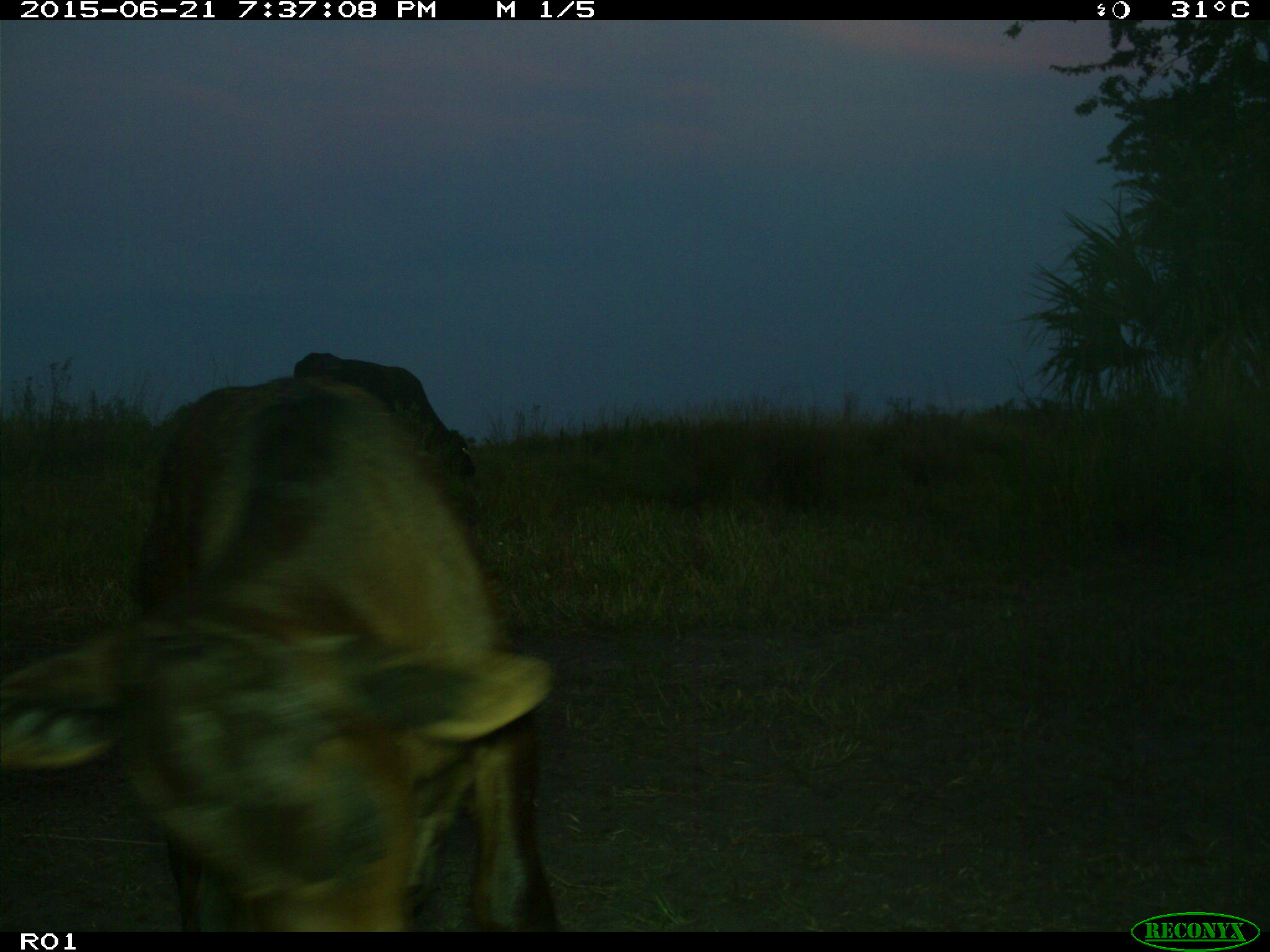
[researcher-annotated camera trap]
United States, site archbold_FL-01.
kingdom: Animalia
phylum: Chordata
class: Mammalia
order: Artiodactyla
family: Bovidae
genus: Bos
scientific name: Bos taurus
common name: domestic cow